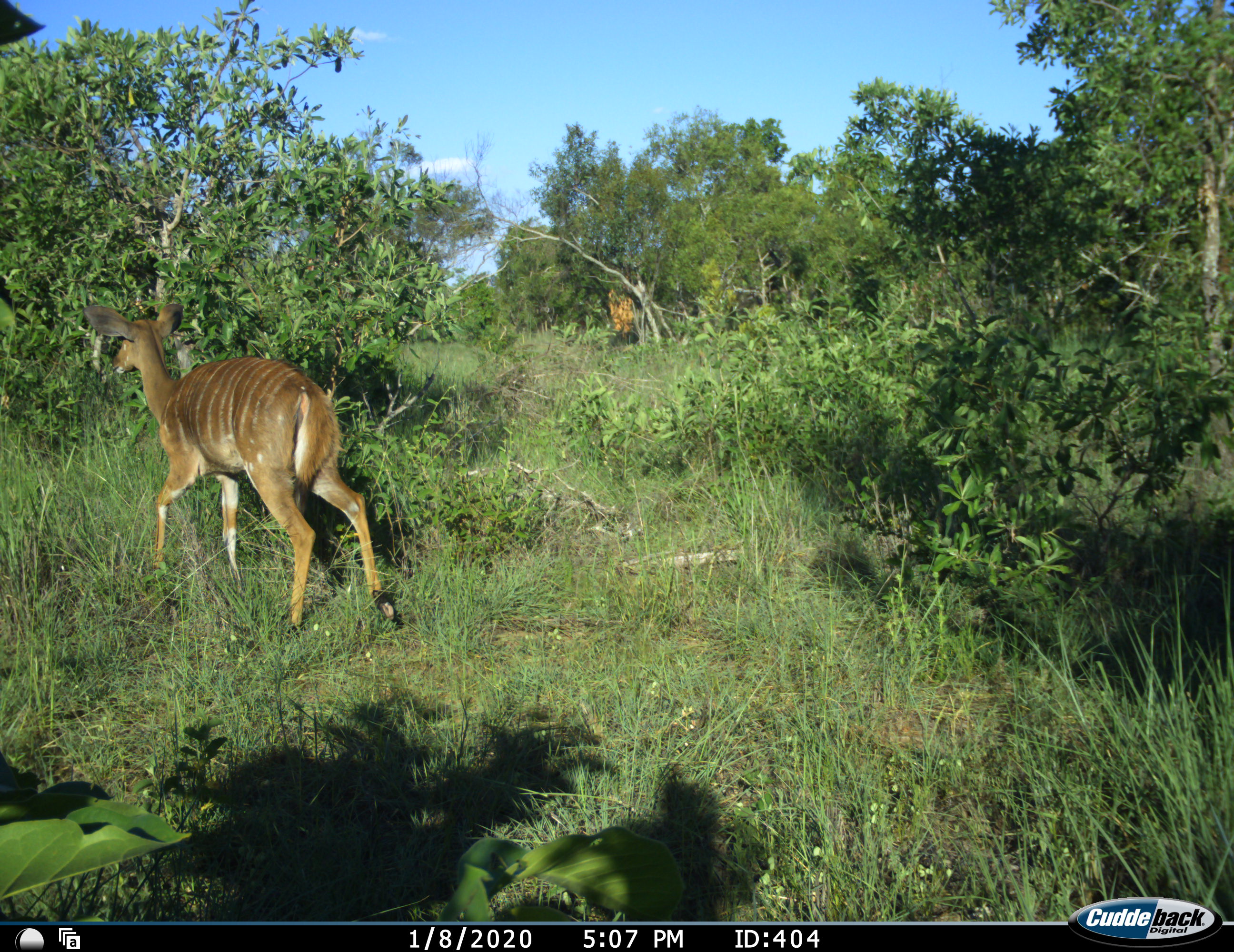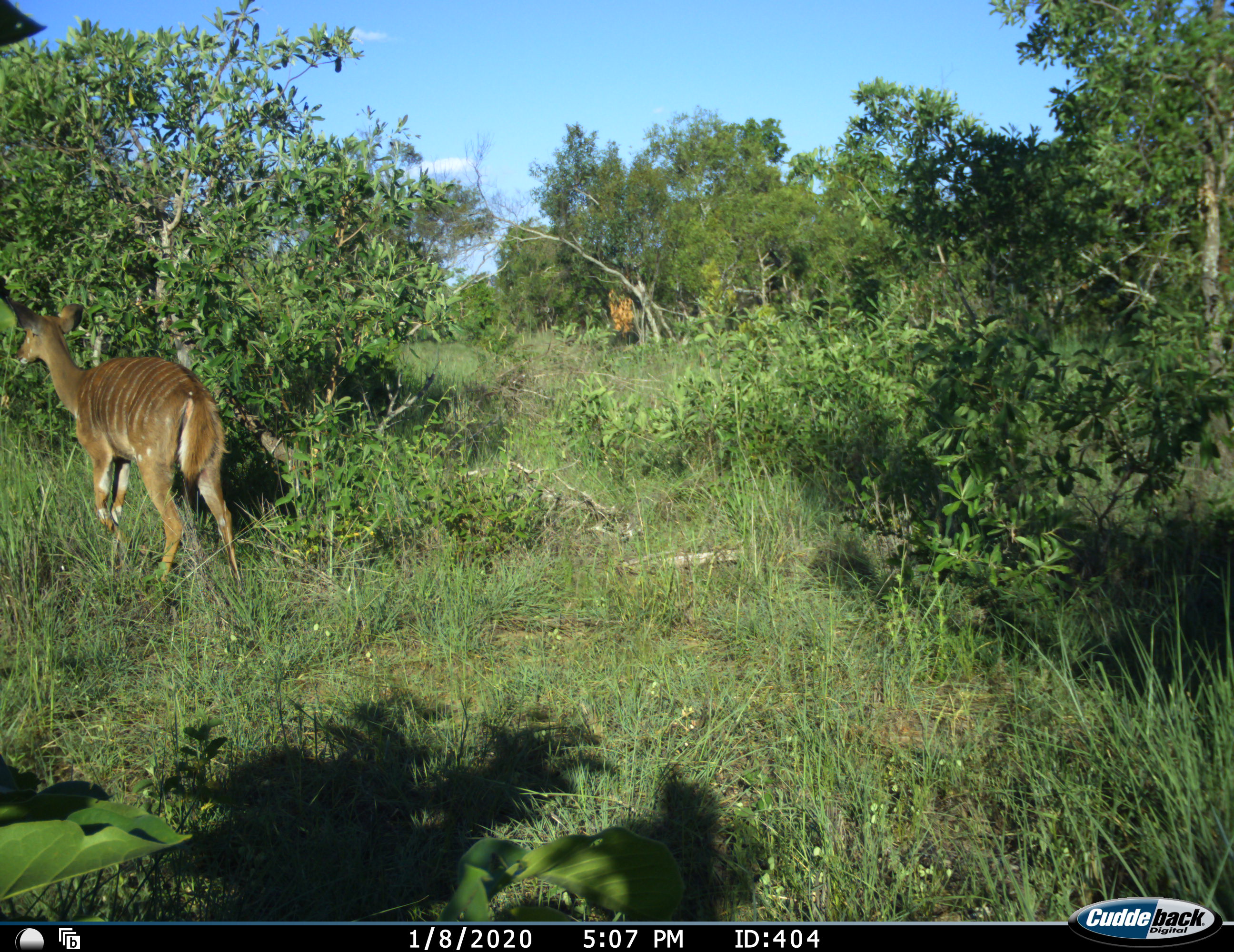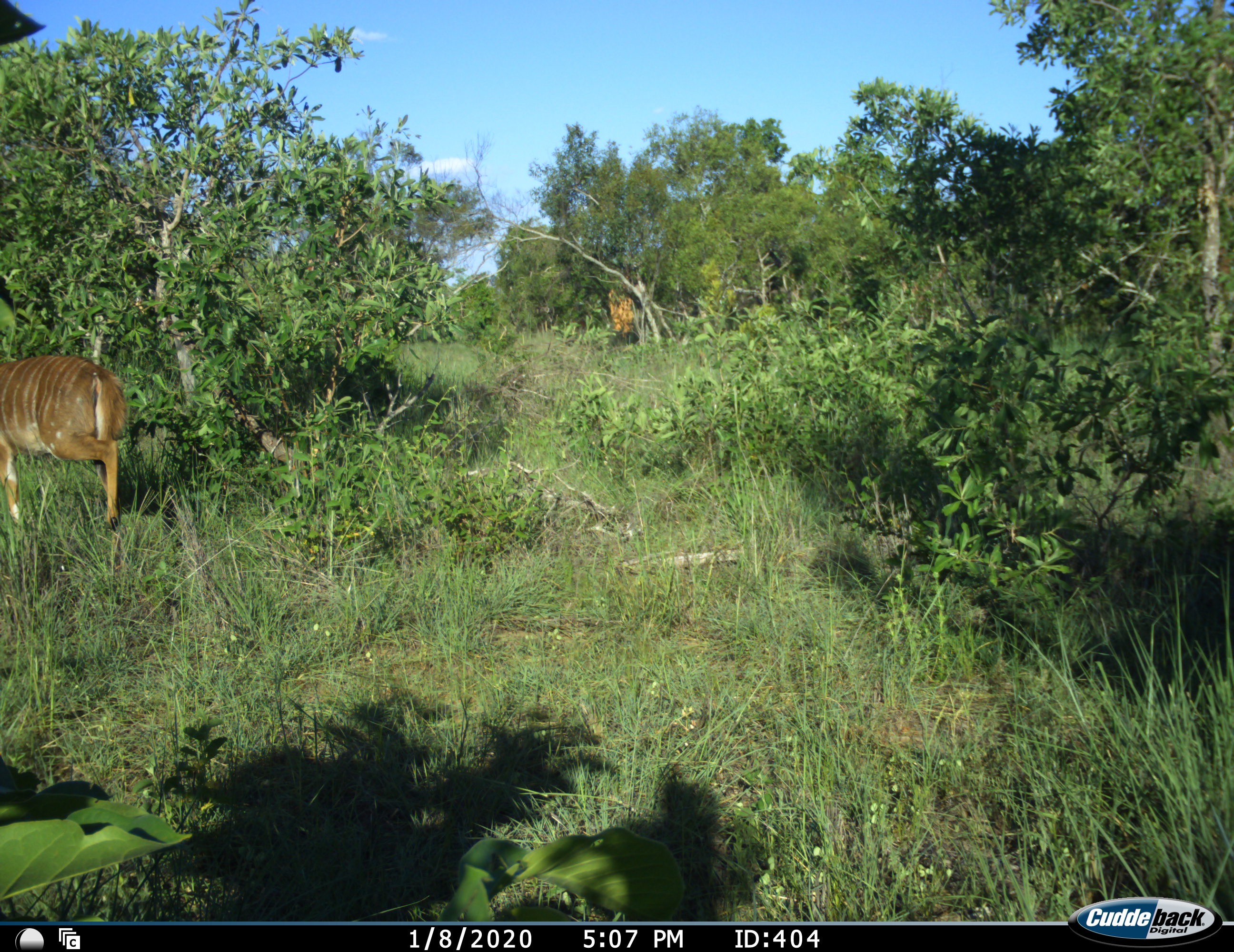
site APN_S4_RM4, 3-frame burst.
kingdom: Animalia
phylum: Chordata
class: Mammalia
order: Artiodactyla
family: Bovidae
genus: Tragelaphus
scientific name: Tragelaphus angasii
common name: nyala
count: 1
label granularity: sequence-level